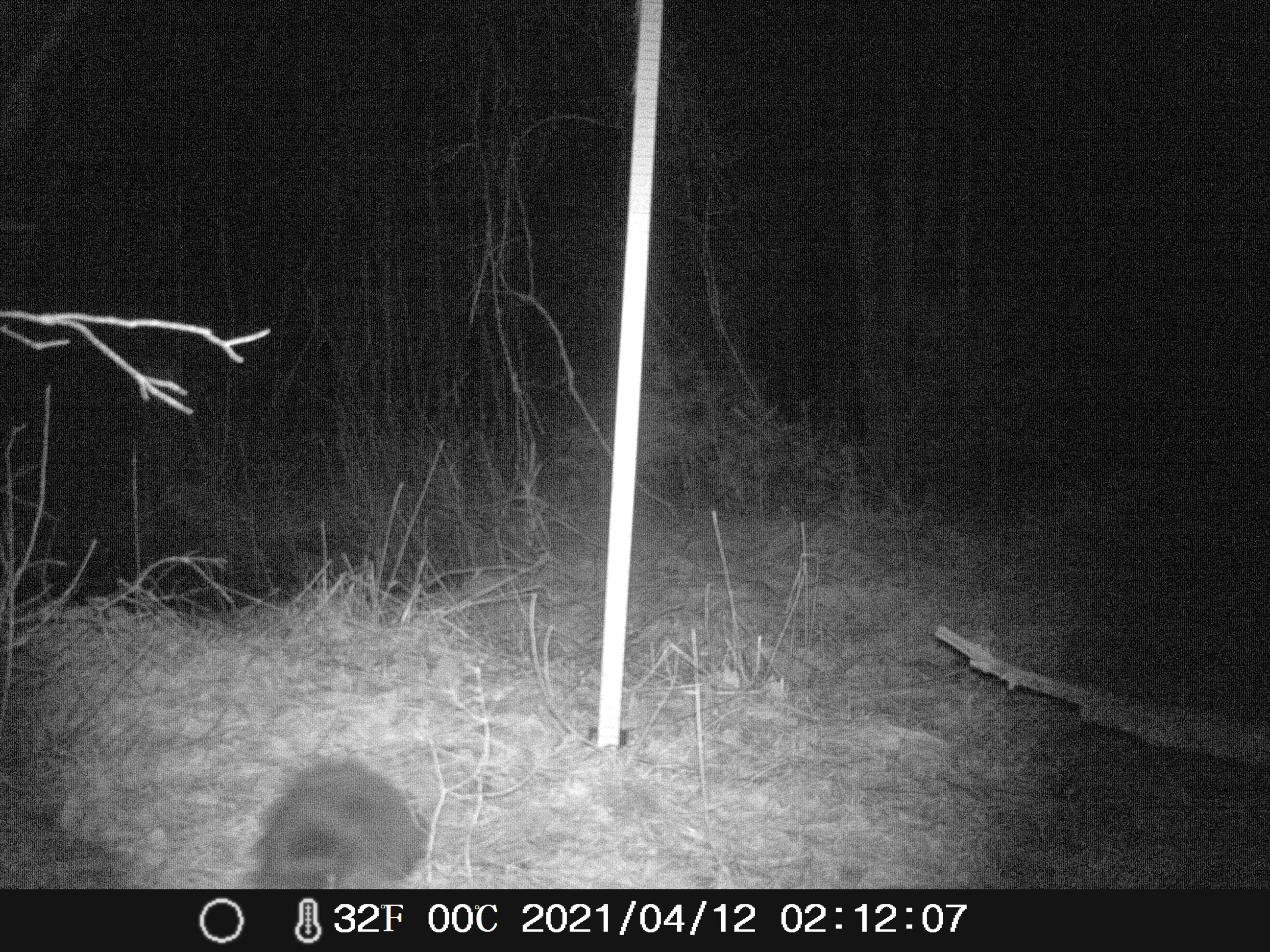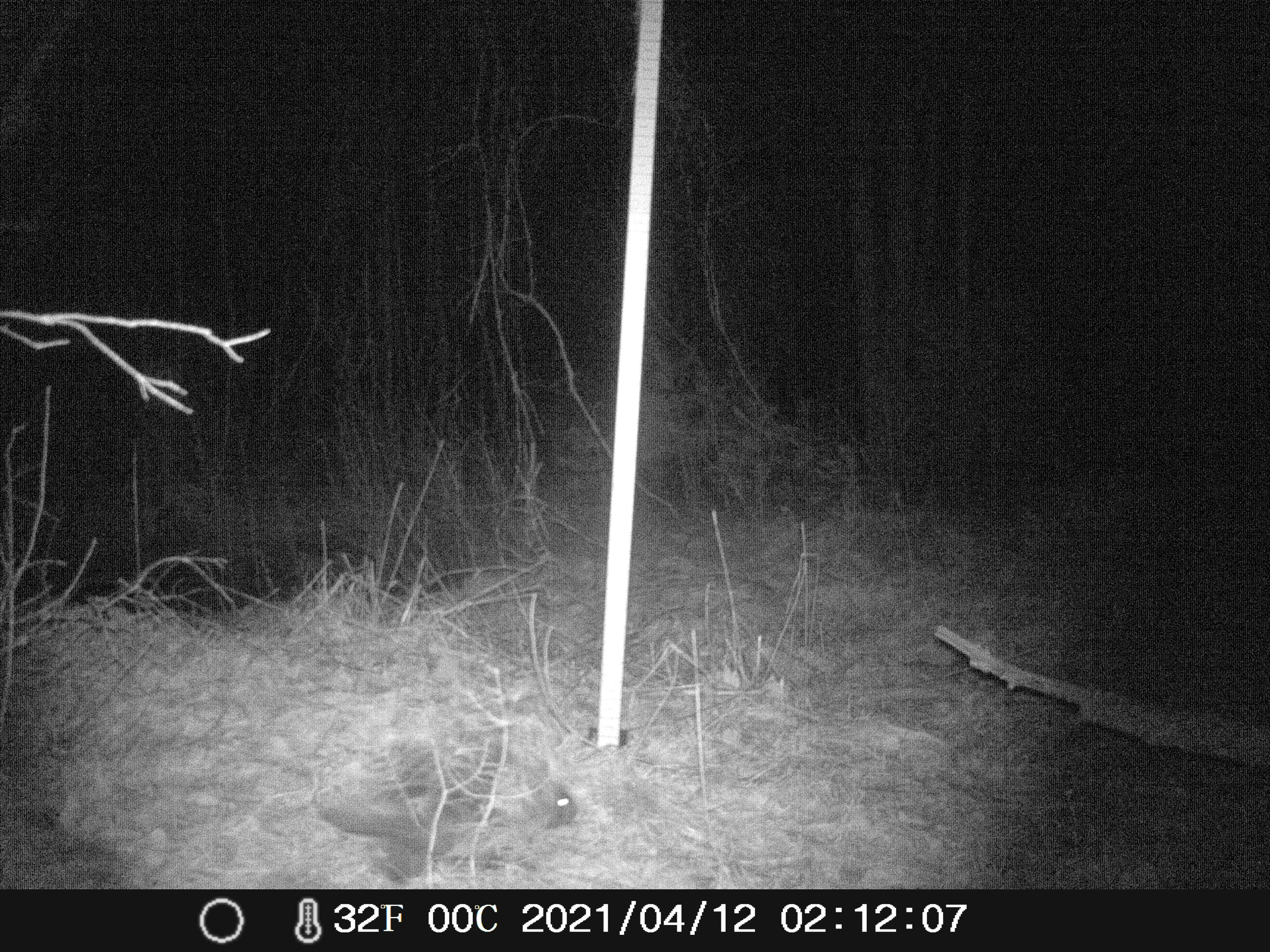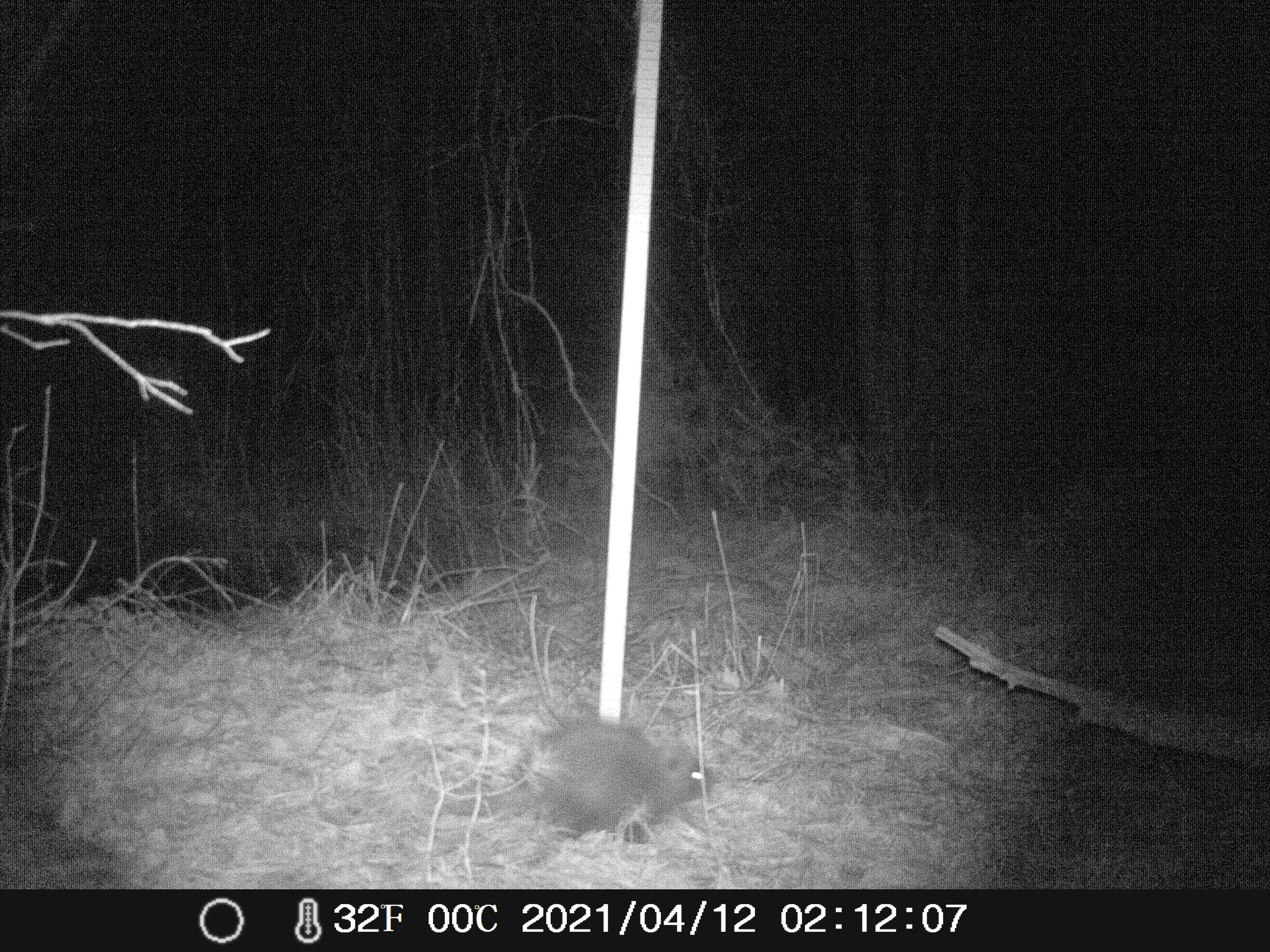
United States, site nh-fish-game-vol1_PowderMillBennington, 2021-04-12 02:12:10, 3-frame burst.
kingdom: Animalia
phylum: Chordata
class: Mammalia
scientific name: Mammalia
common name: mammal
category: mammal sp.